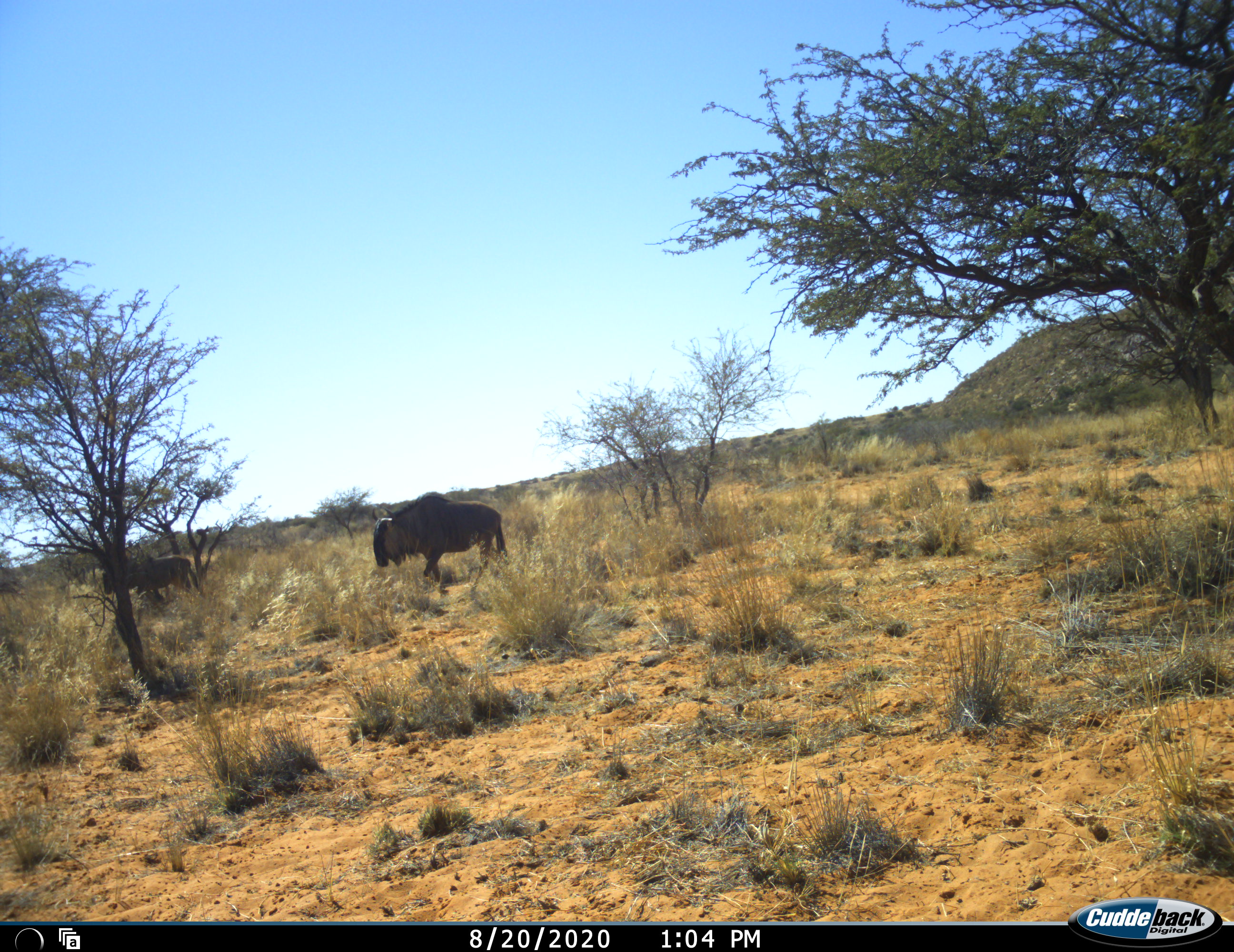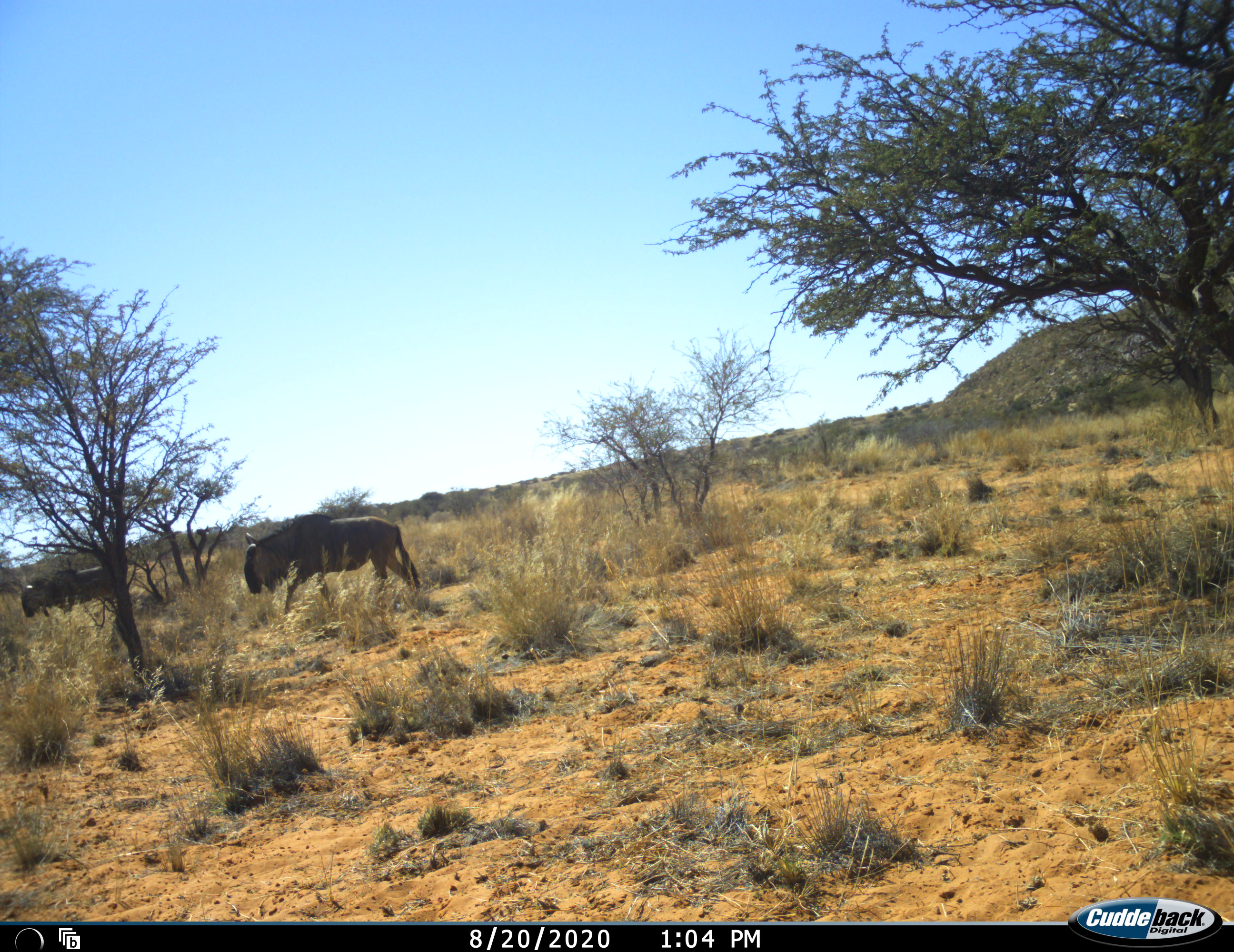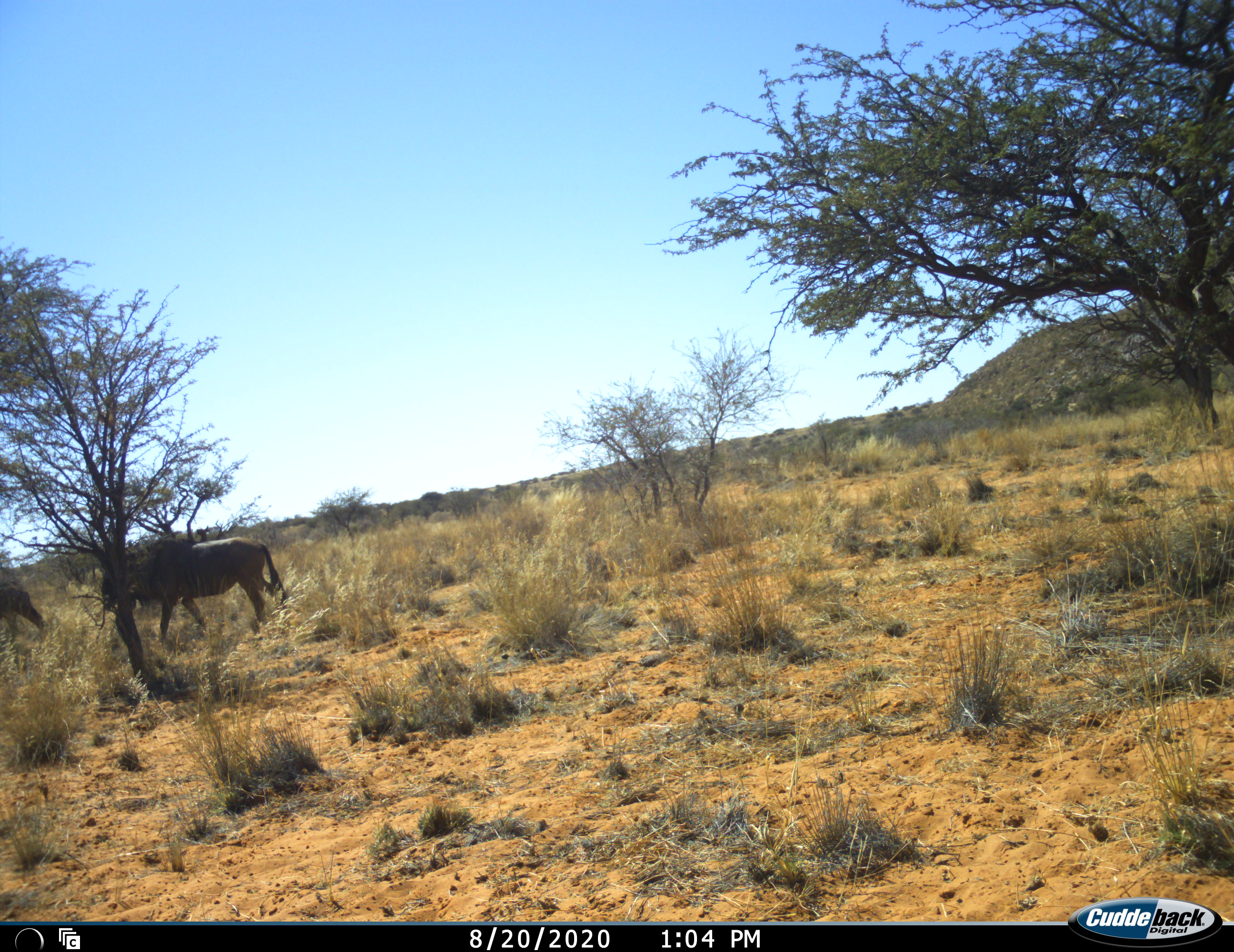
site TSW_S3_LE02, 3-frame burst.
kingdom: Animalia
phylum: Chordata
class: Mammalia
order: Artiodactyla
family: Bovidae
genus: Connochaetes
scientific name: Connochaetes taurinus taurinus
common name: blue wildebeest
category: wildebeestblue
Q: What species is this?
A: Wildebeestblue (blue wildebeest) (Connochaetes taurinus taurinus).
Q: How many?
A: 2.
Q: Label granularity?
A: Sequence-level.